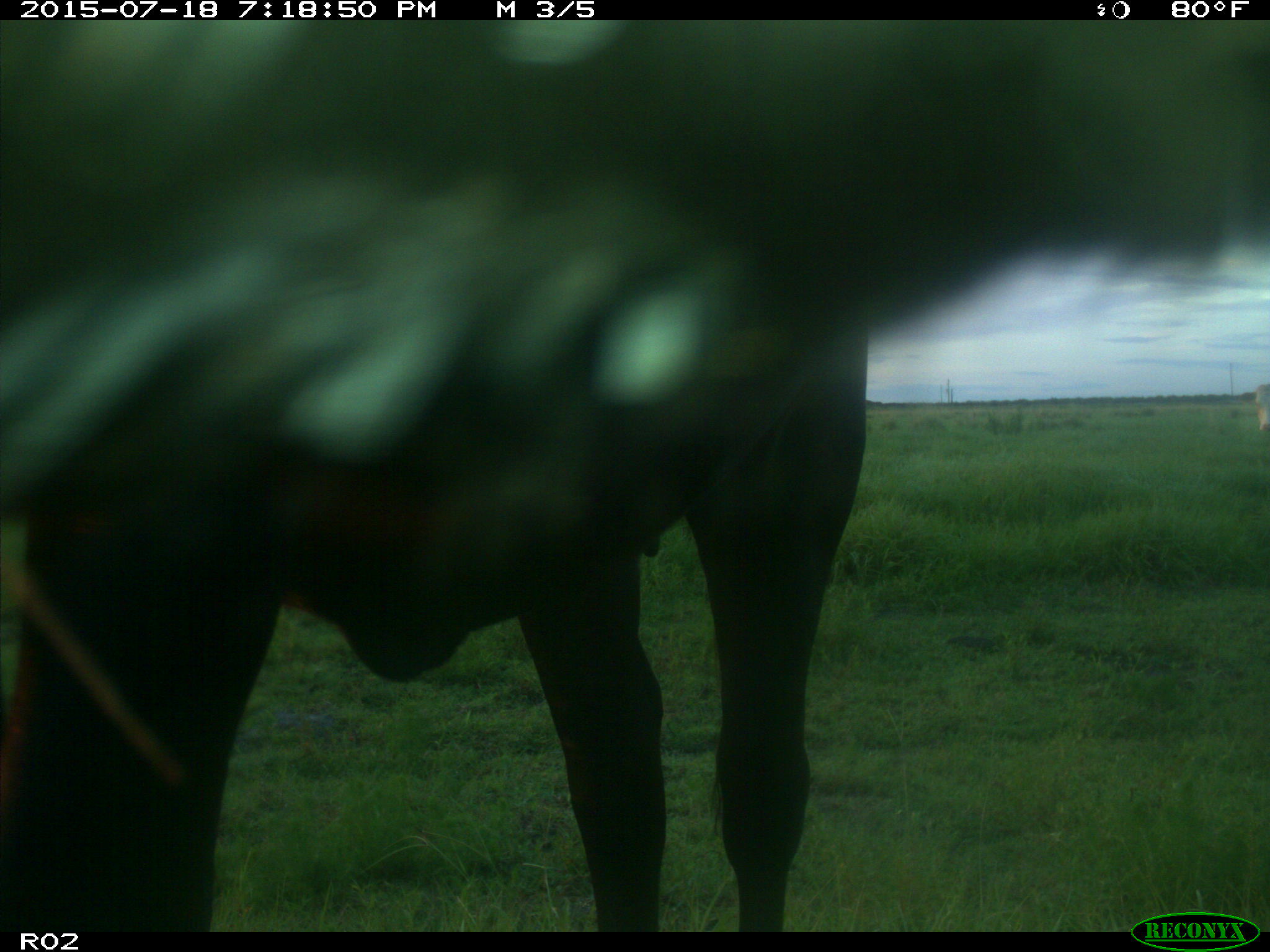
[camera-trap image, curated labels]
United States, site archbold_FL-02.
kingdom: Animalia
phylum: Chordata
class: Mammalia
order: Artiodactyla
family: Bovidae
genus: Bos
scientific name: Bos taurus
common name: domestic cow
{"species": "Bos taurus (domestic cow)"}